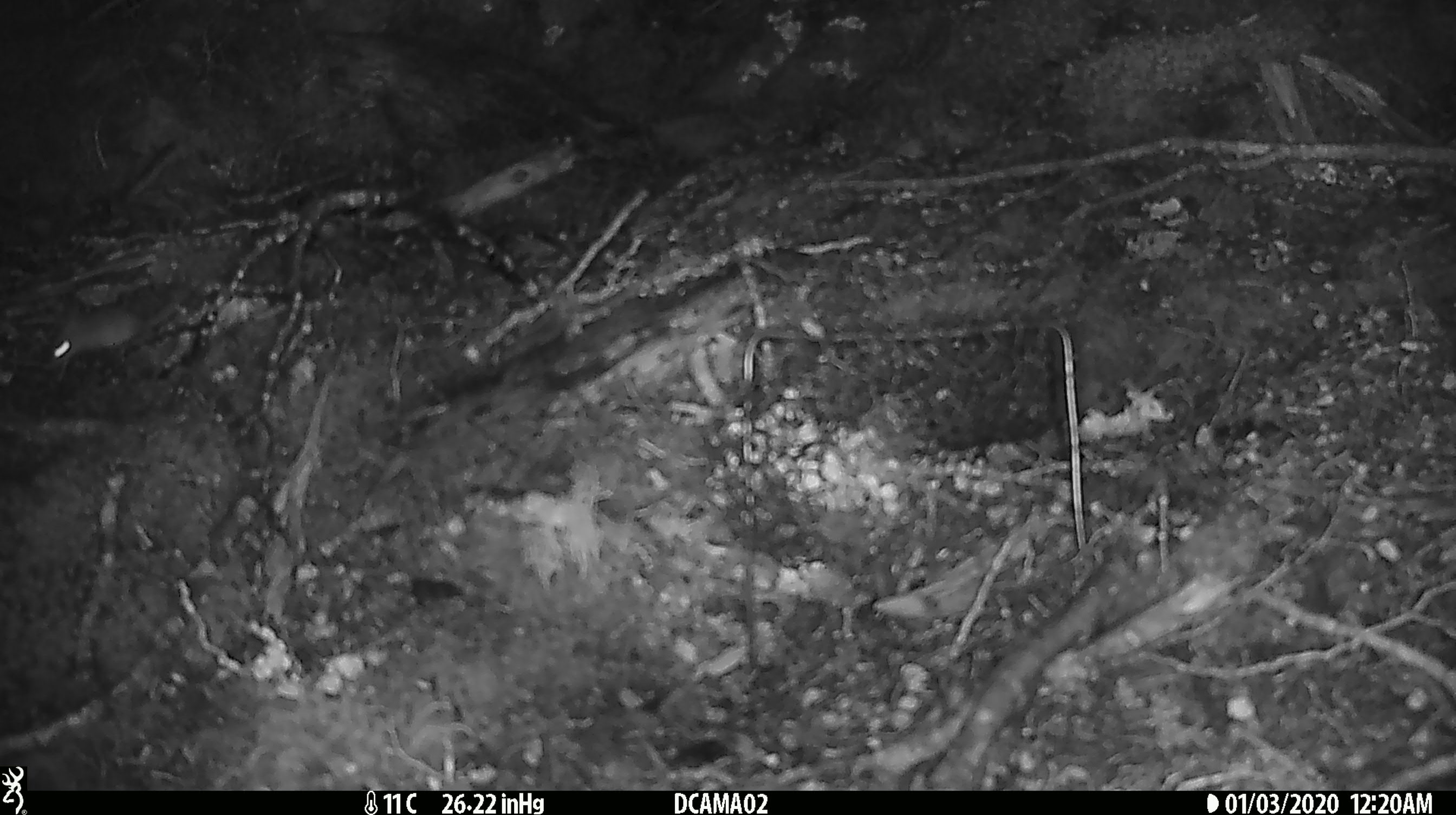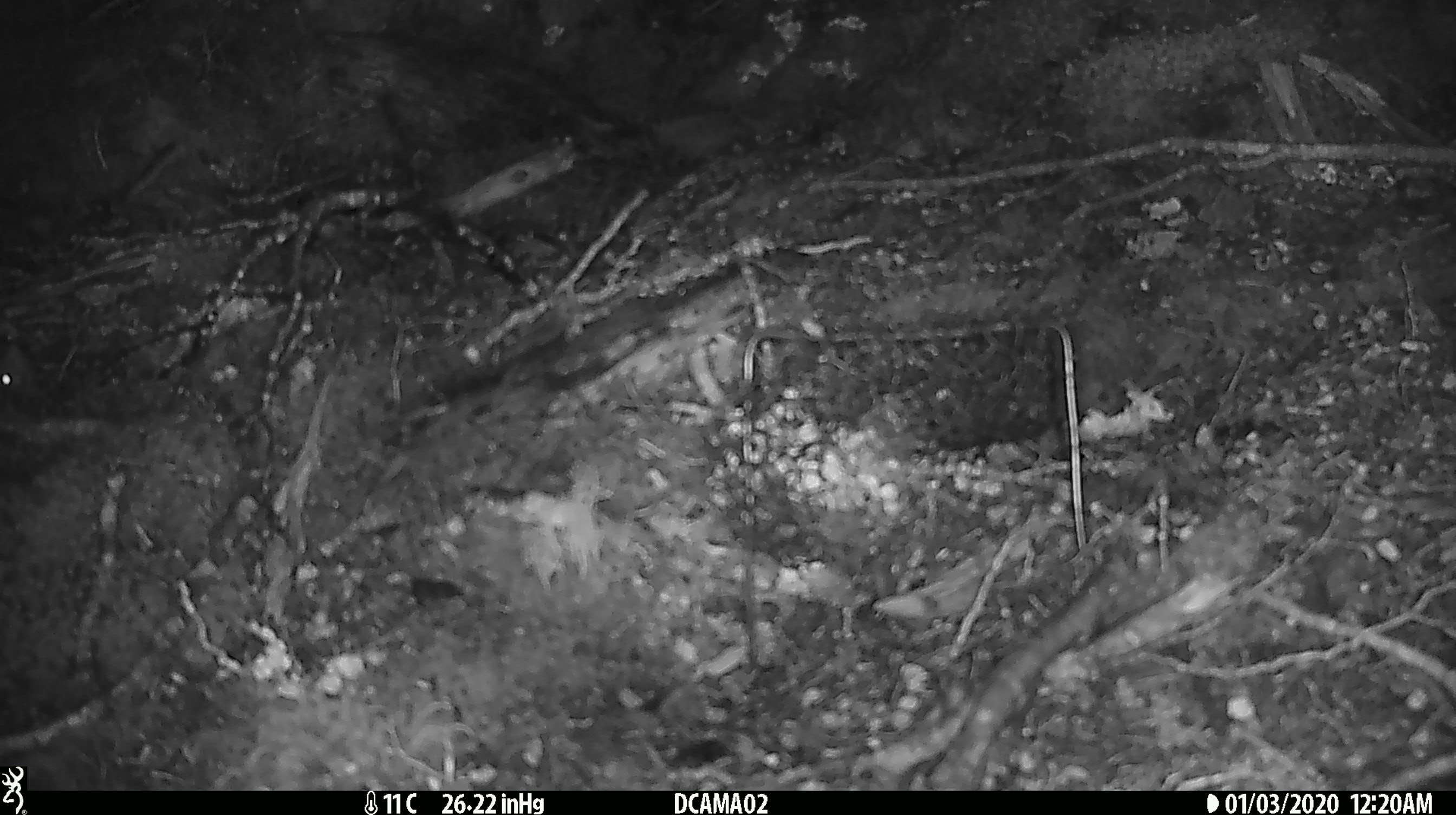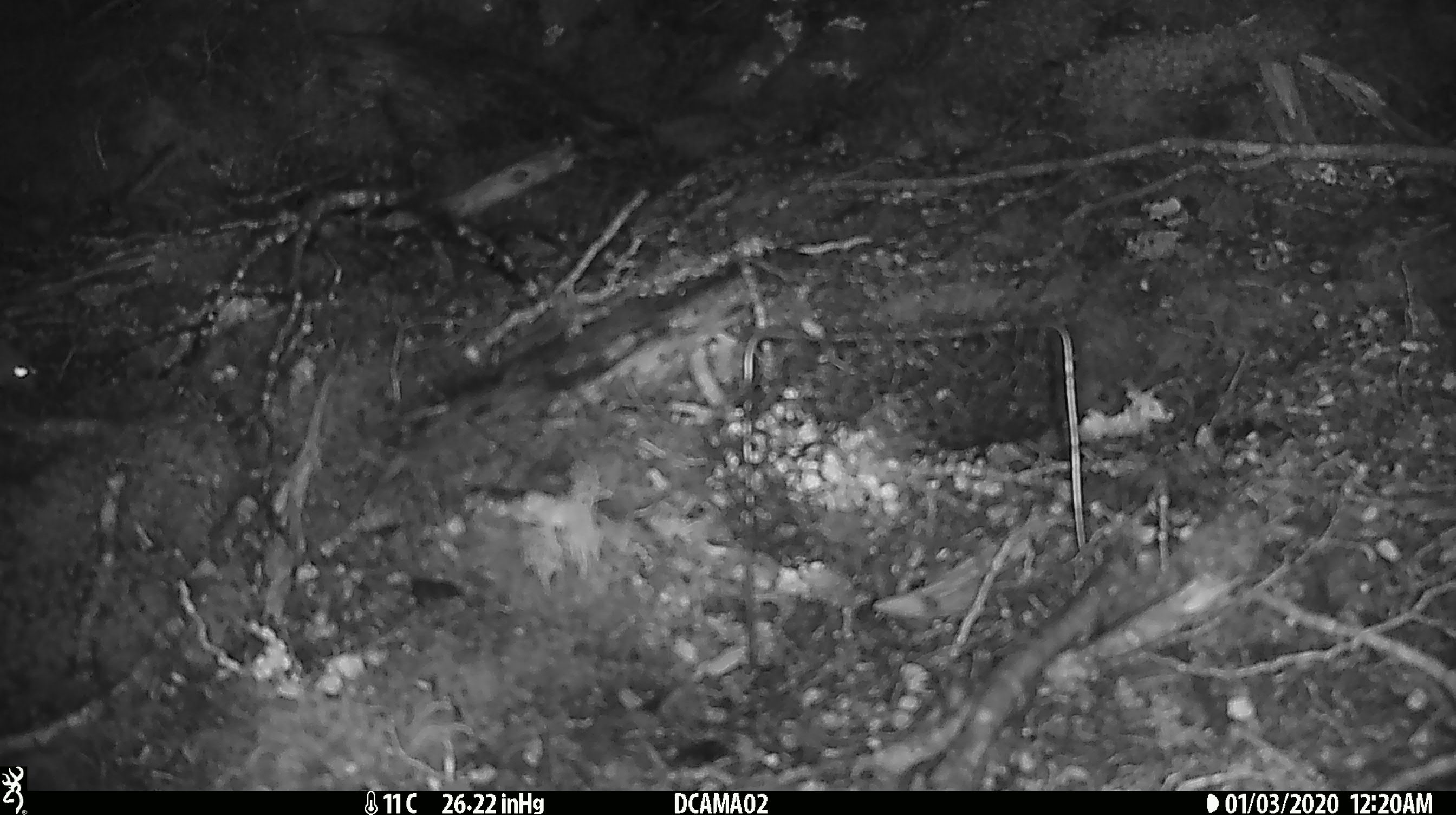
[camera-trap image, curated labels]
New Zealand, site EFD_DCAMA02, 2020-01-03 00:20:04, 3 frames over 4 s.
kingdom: Animalia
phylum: Chordata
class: Mammalia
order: Rodentia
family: Muridae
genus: Mus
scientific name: Mus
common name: mouse